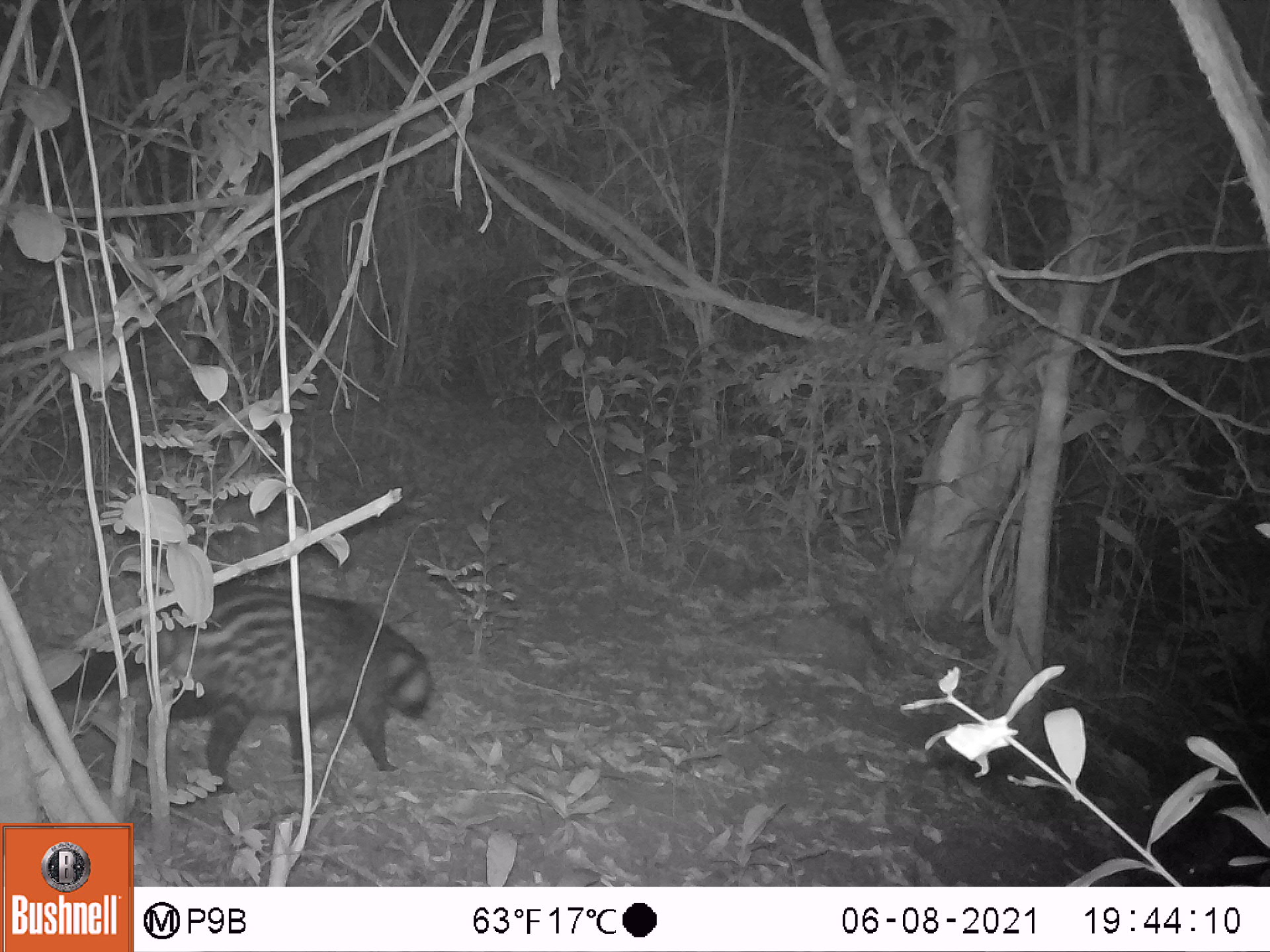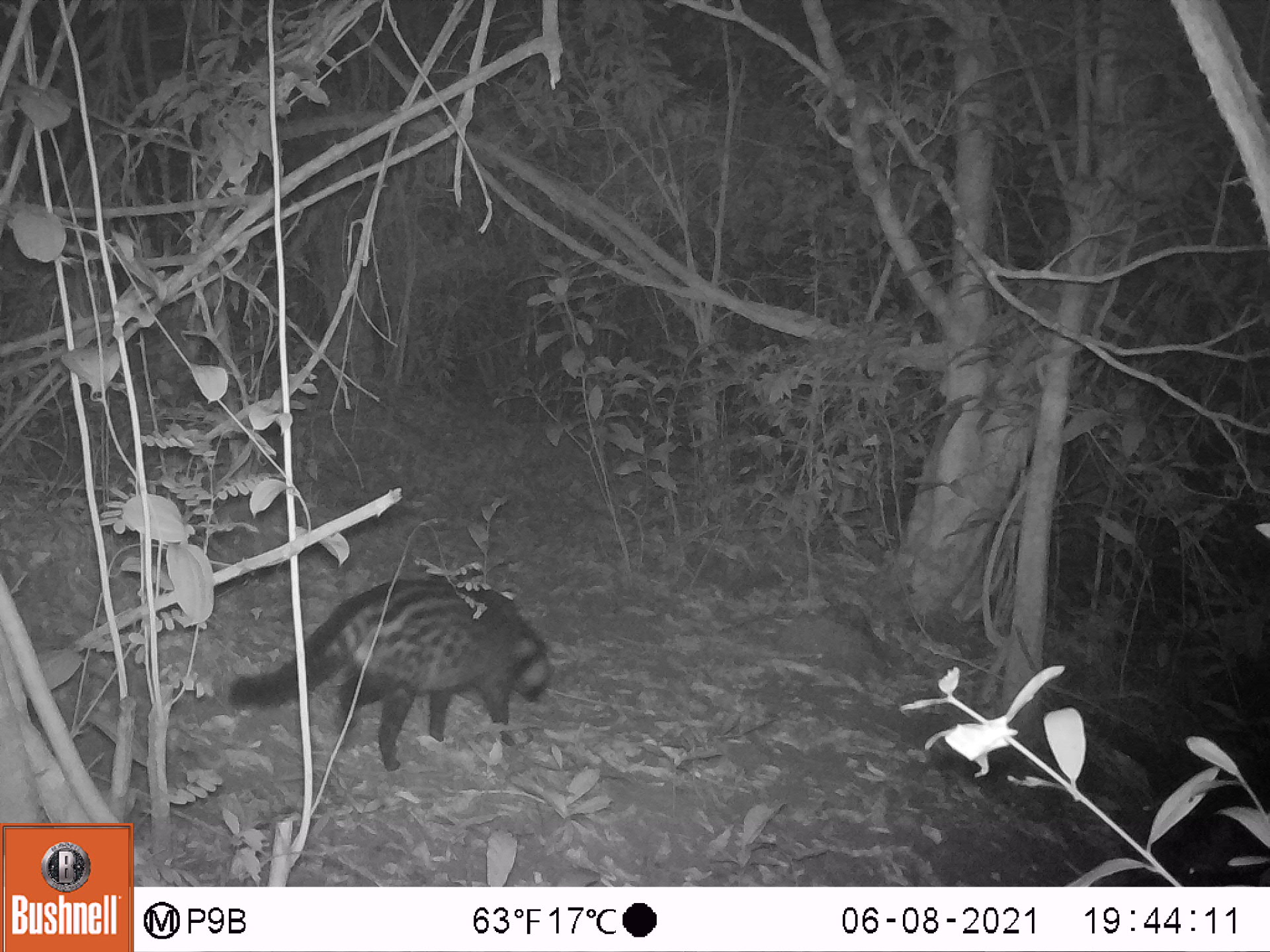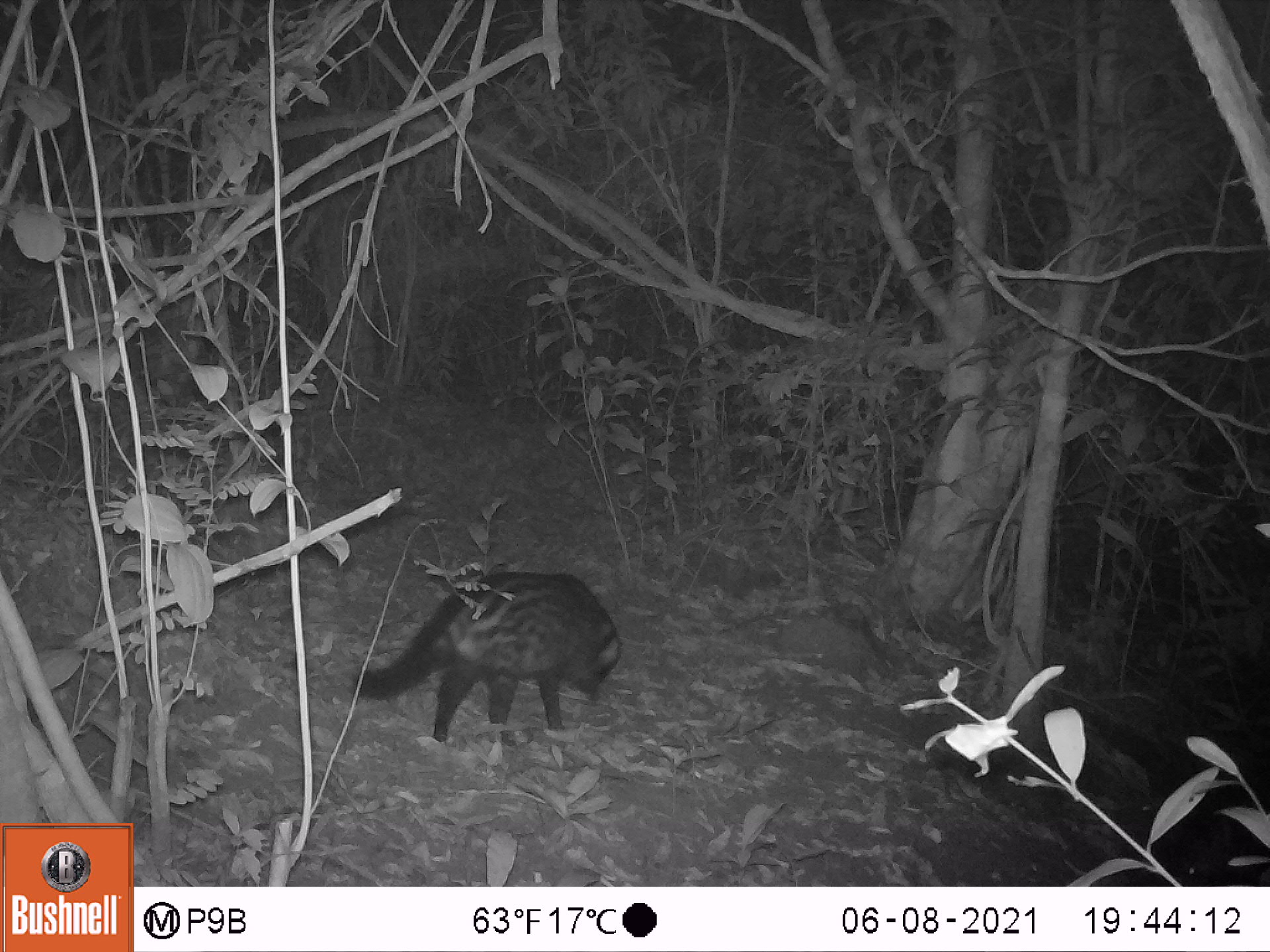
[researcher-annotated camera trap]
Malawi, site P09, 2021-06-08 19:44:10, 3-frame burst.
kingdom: Animalia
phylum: Chordata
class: Mammalia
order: Carnivora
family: Viverridae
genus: Civettictis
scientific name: Civettictis civetta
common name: african civet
African civet (Civettictis civetta), count 1.